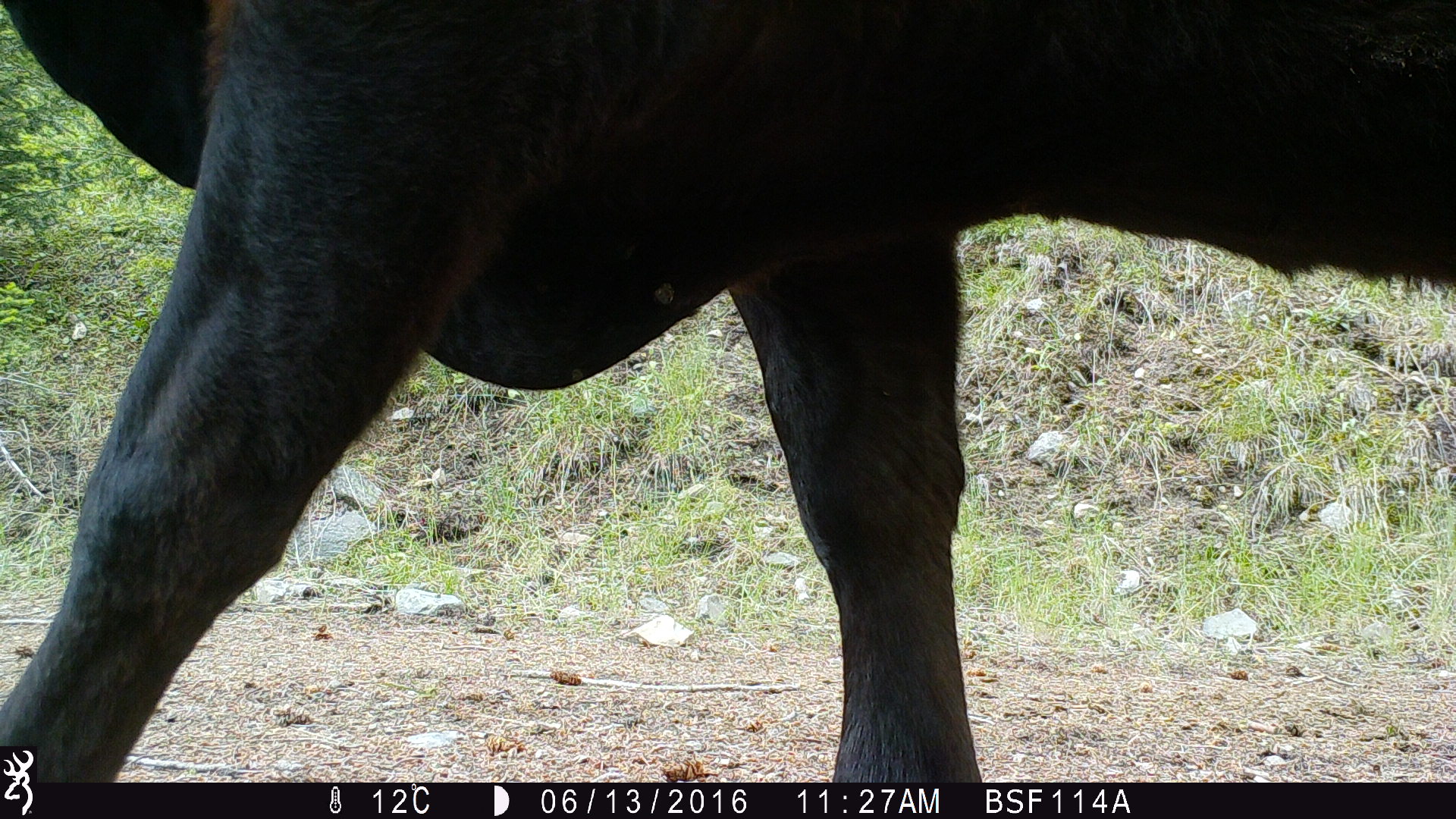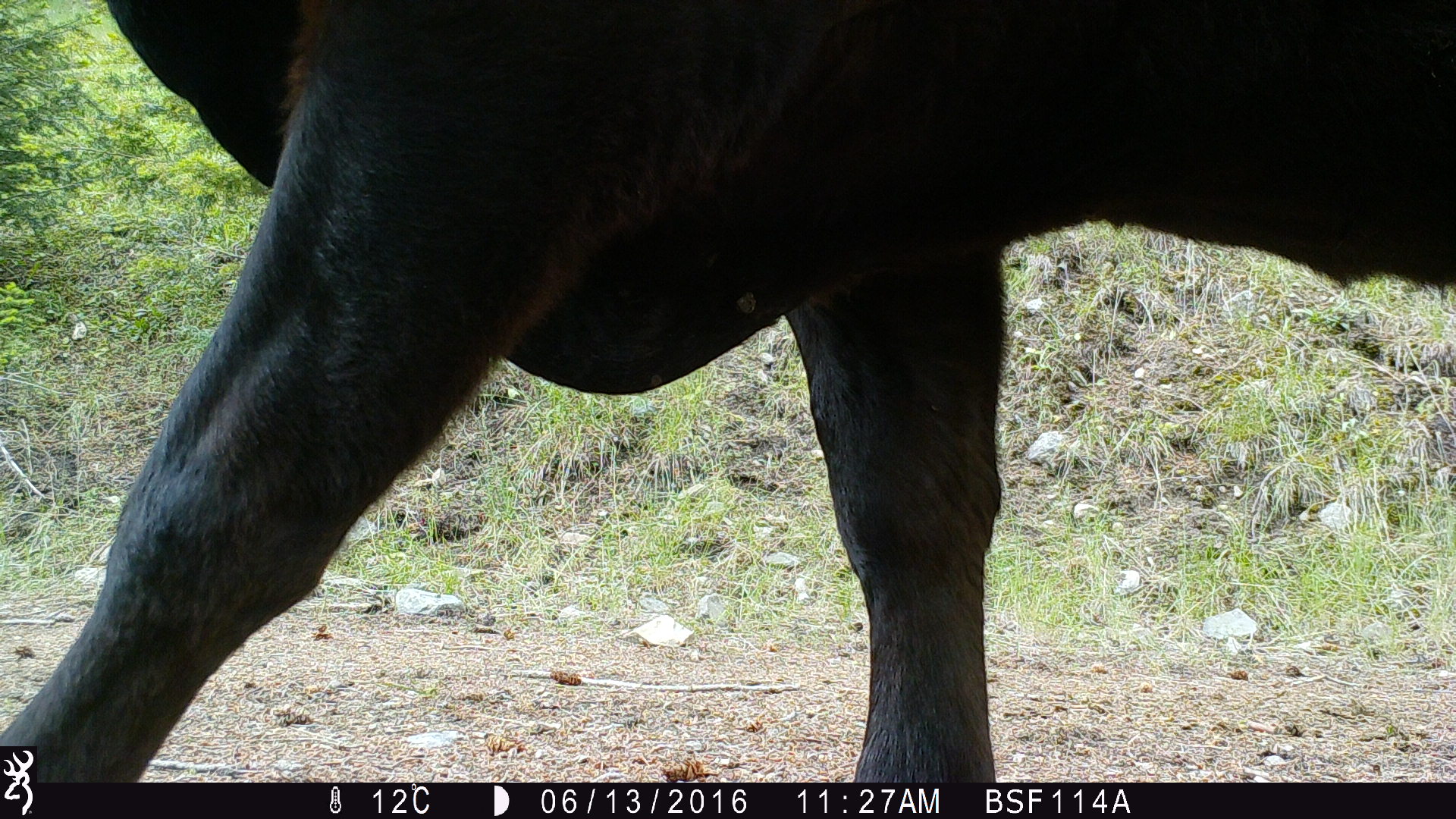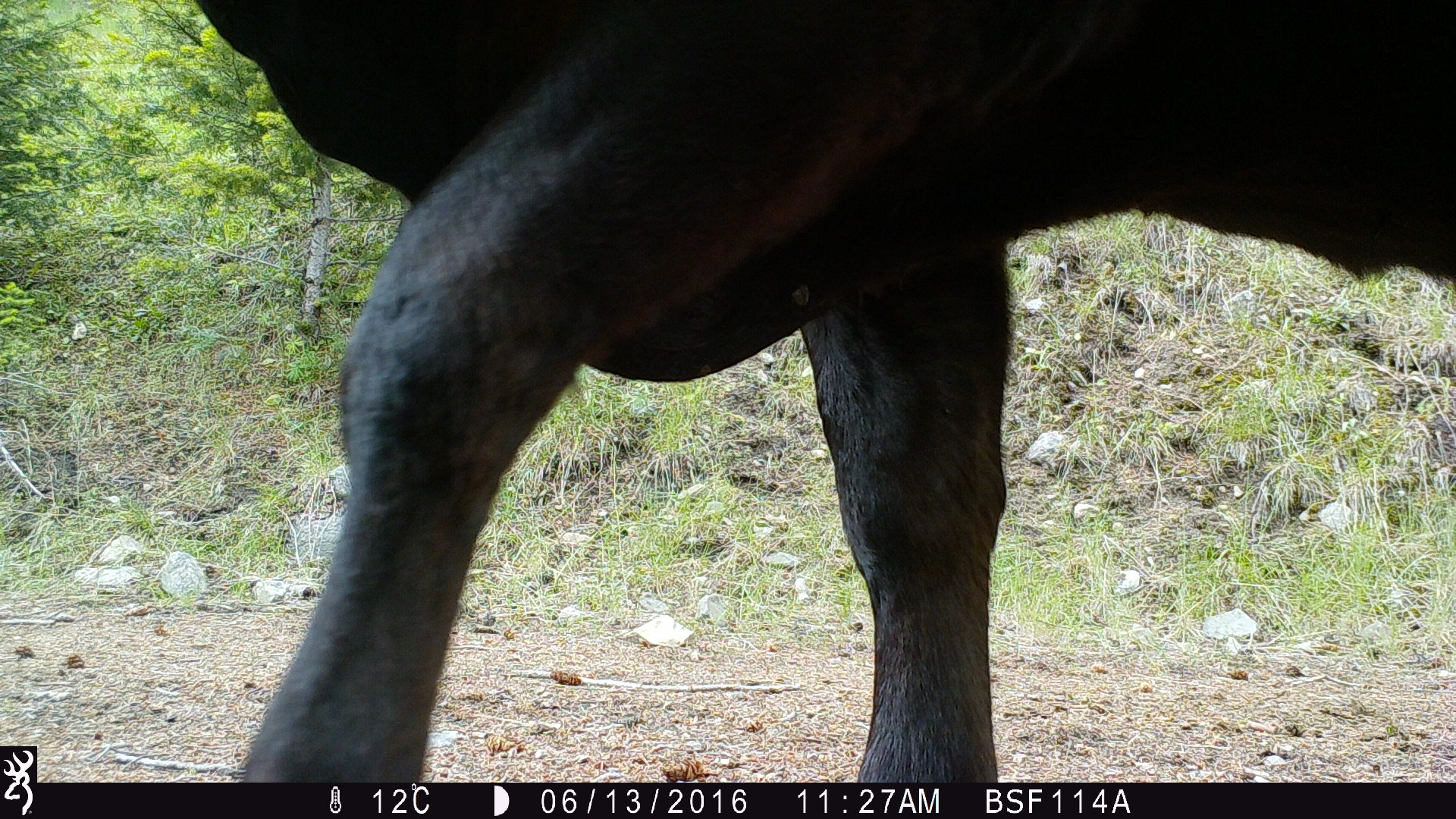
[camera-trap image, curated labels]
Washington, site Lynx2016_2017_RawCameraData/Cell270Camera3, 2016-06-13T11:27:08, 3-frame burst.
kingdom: Animalia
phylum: Chordata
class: Mammalia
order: Artiodactyla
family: Bovidae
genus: Bos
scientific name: Bos taurus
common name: domestic cattle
Domestic cattle (Bos taurus). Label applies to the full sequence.